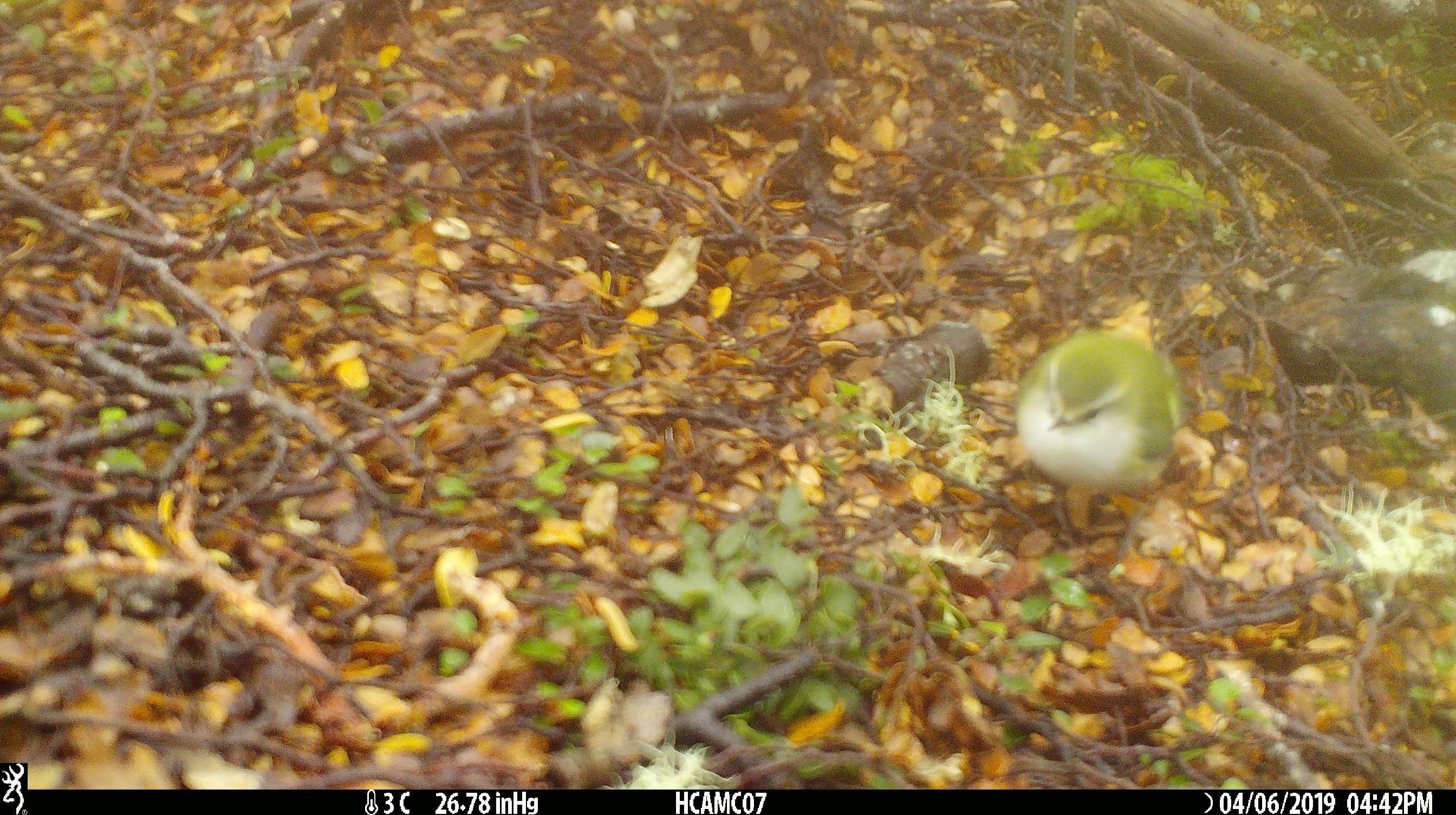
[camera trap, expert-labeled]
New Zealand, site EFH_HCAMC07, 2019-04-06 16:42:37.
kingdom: Animalia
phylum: Chordata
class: Aves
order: Passeriformes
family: Acanthisittidae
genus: Acanthisitta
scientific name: Acanthisitta chloris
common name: rifleman